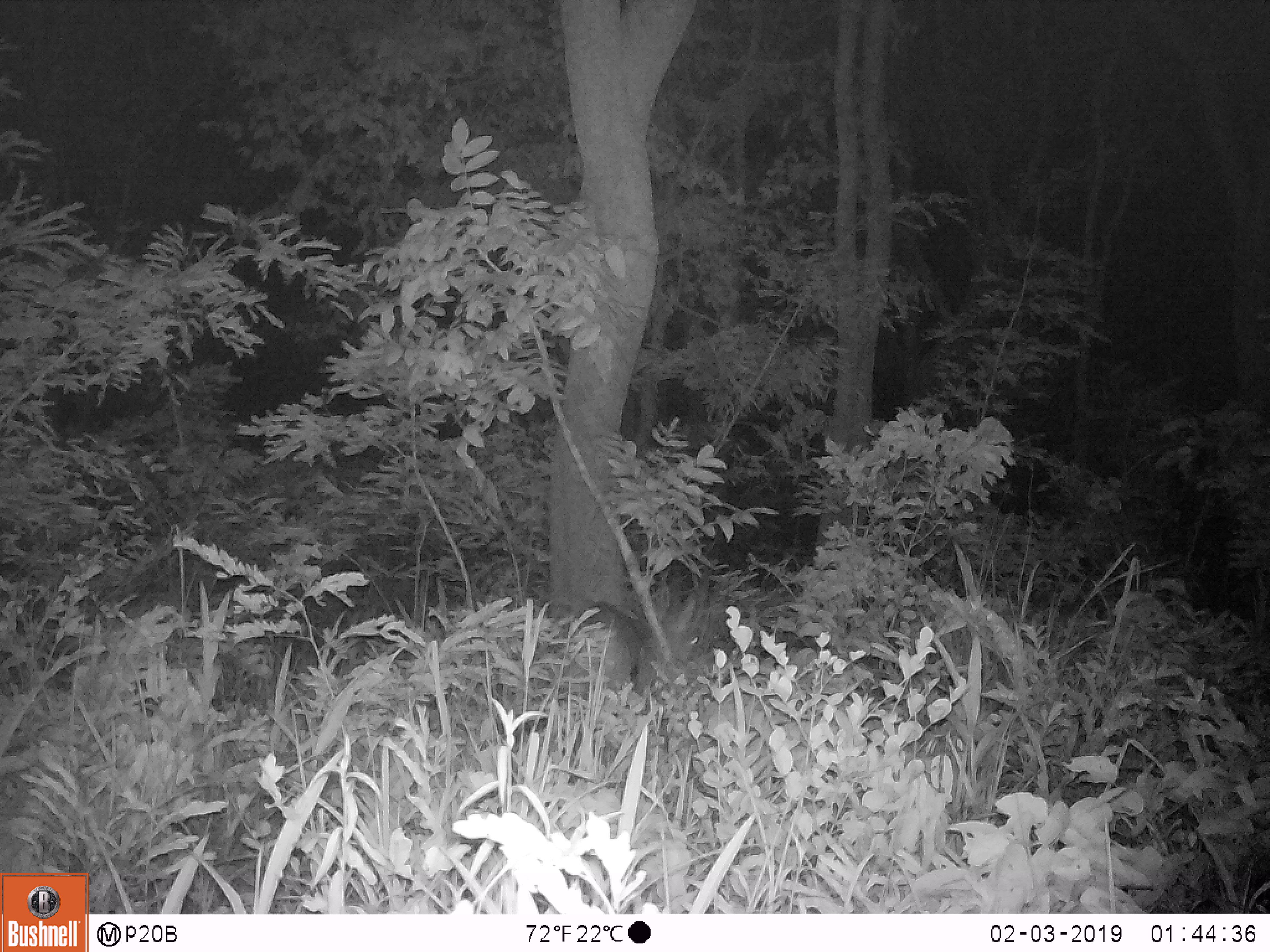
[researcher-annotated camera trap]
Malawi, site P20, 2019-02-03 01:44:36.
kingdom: Animalia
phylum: Chordata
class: Mammalia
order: Artiodactyla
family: Bovidae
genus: Tragelaphus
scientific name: Tragelaphus sylvaticus sylvaticus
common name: cape bushbuck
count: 1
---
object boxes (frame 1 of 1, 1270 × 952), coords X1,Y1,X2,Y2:
cape bushbuck: 565,585,708,704